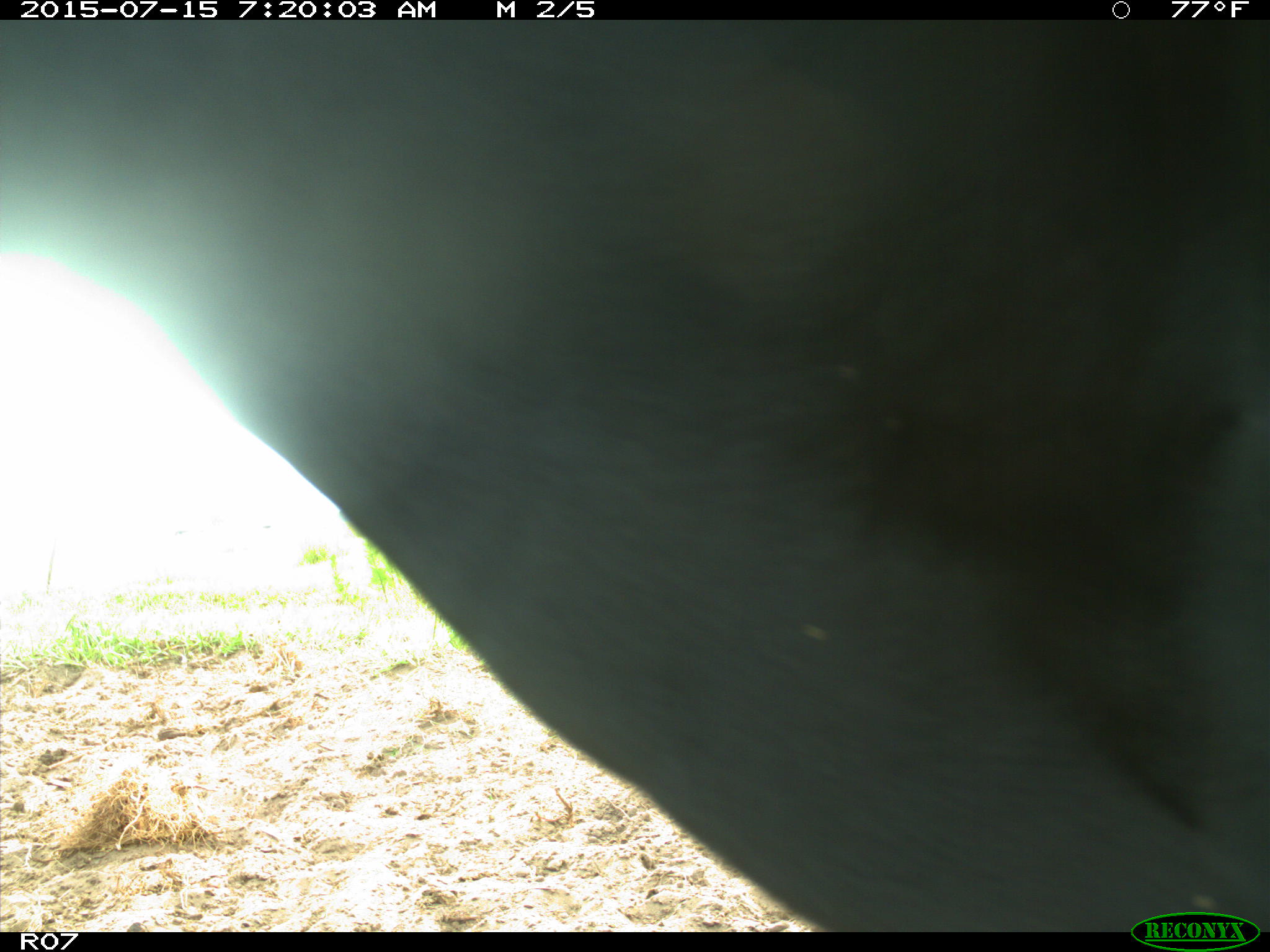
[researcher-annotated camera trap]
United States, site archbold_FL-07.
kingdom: Animalia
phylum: Chordata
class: Mammalia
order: Artiodactyla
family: Bovidae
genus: Bos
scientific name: Bos taurus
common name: domestic cow